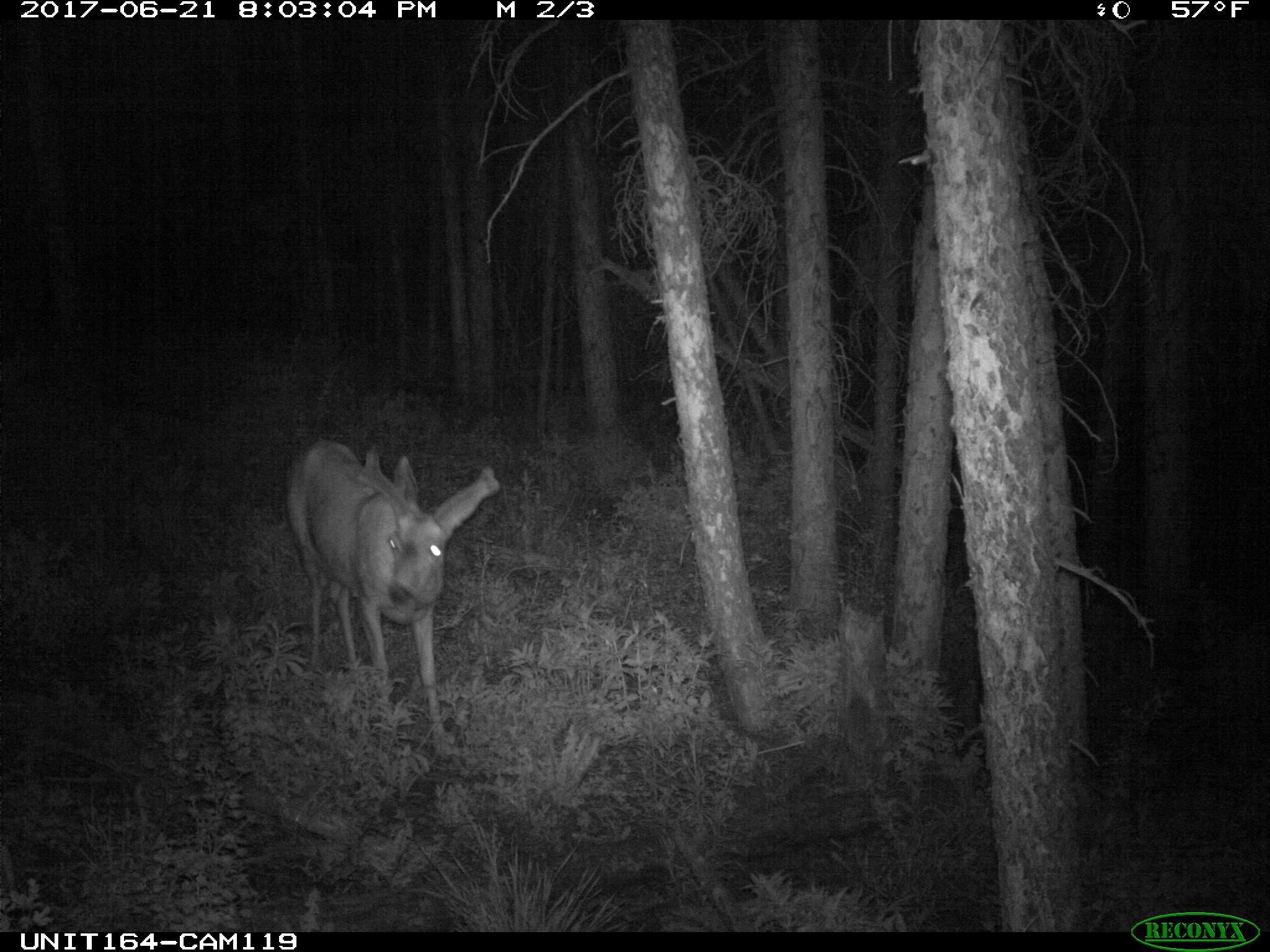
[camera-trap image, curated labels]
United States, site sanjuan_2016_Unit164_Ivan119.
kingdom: Animalia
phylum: Chordata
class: Mammalia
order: Artiodactyla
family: Cervidae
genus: Odocoileus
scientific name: Odocoileus hemionus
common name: mule deer